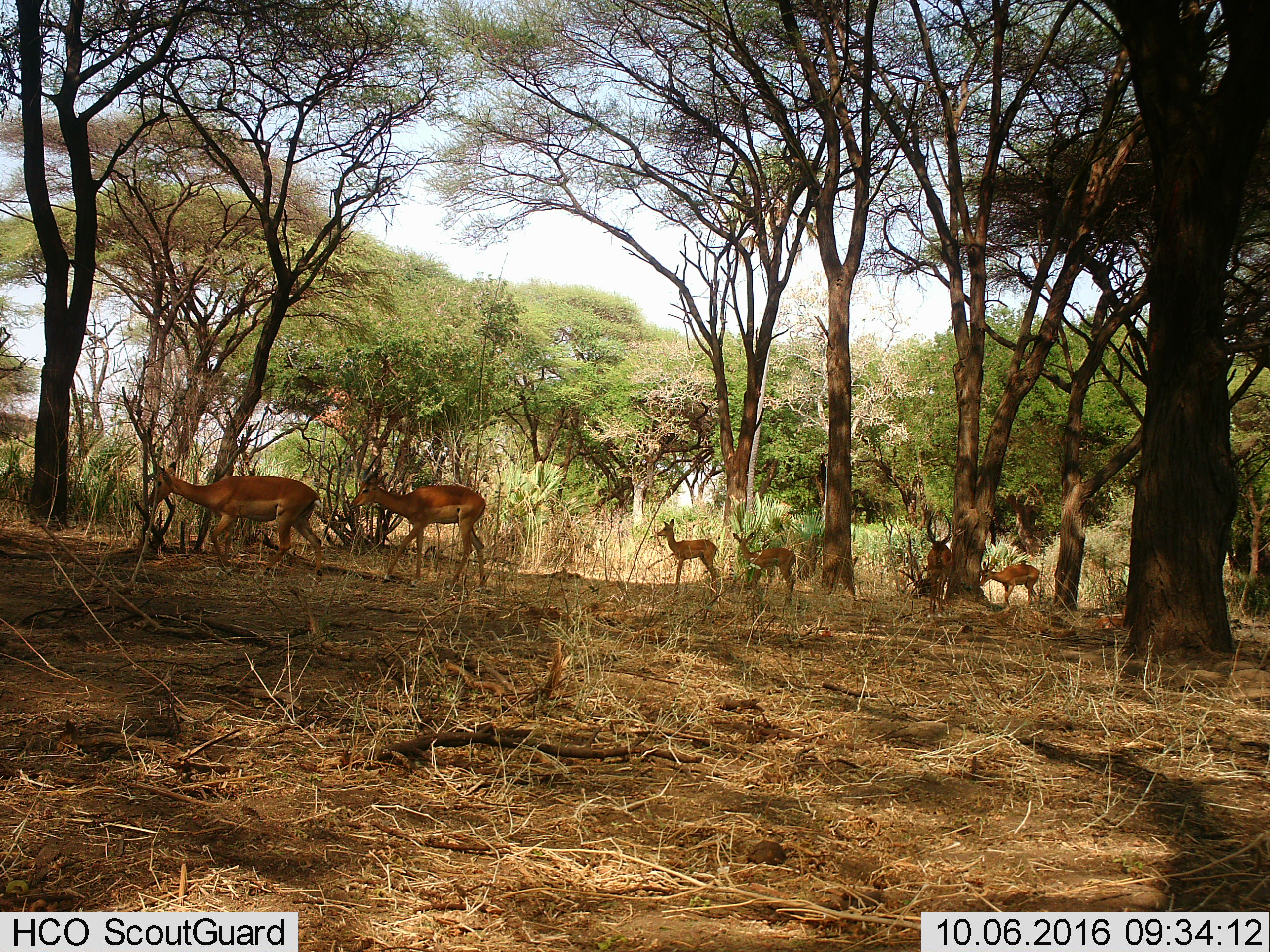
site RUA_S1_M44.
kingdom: Animalia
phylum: Chordata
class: Mammalia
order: Artiodactyla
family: Bovidae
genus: Aepyceros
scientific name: Aepyceros melampus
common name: impala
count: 6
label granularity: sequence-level